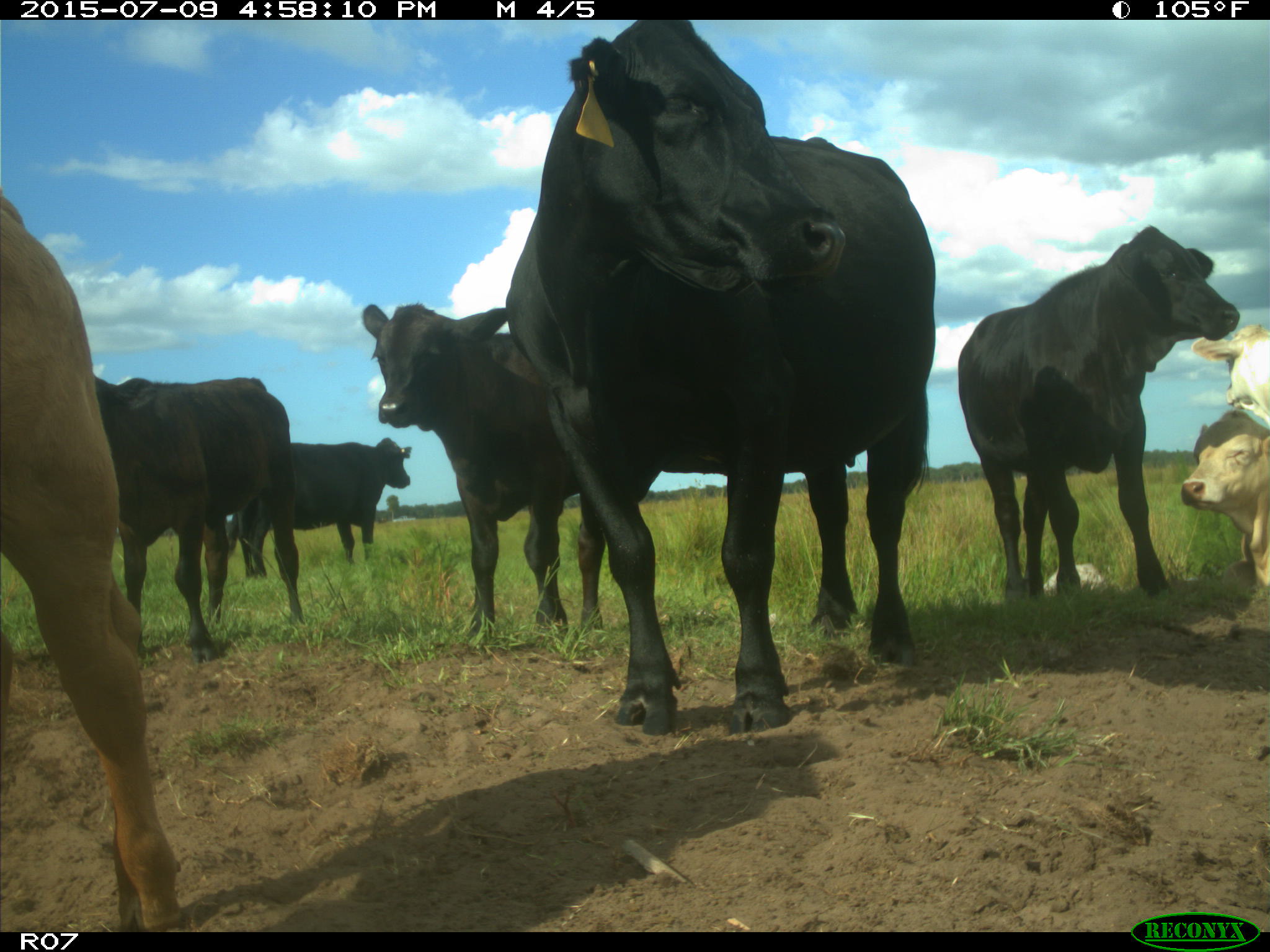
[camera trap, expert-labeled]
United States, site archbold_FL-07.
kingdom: Animalia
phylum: Chordata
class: Mammalia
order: Artiodactyla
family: Bovidae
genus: Bos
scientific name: Bos taurus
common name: domestic cow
Bos taurus (domestic cow).